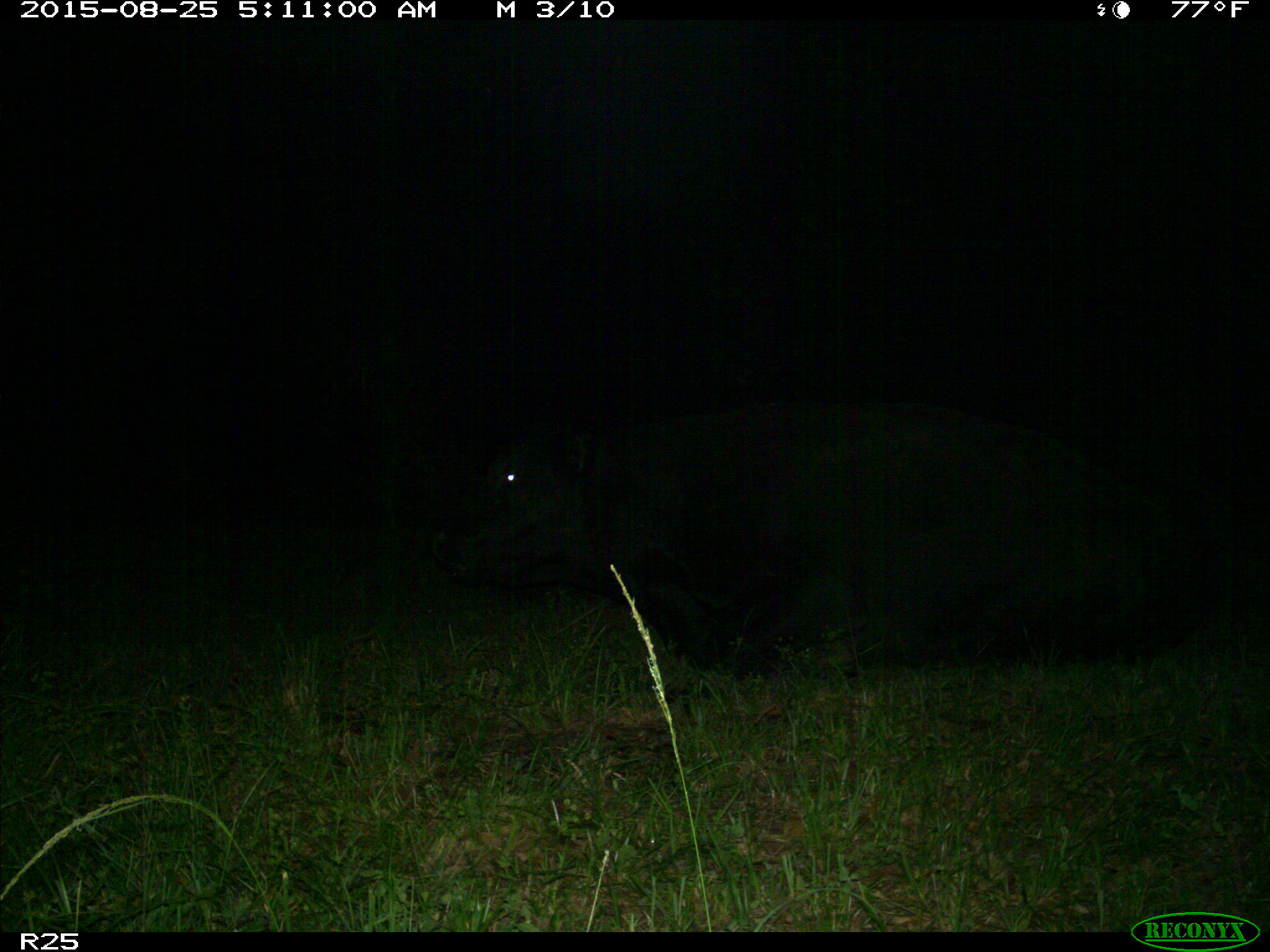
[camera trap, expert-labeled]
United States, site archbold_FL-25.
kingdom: Animalia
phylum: Chordata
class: Mammalia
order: Artiodactyla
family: Bovidae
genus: Bos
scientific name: Bos taurus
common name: domestic cow